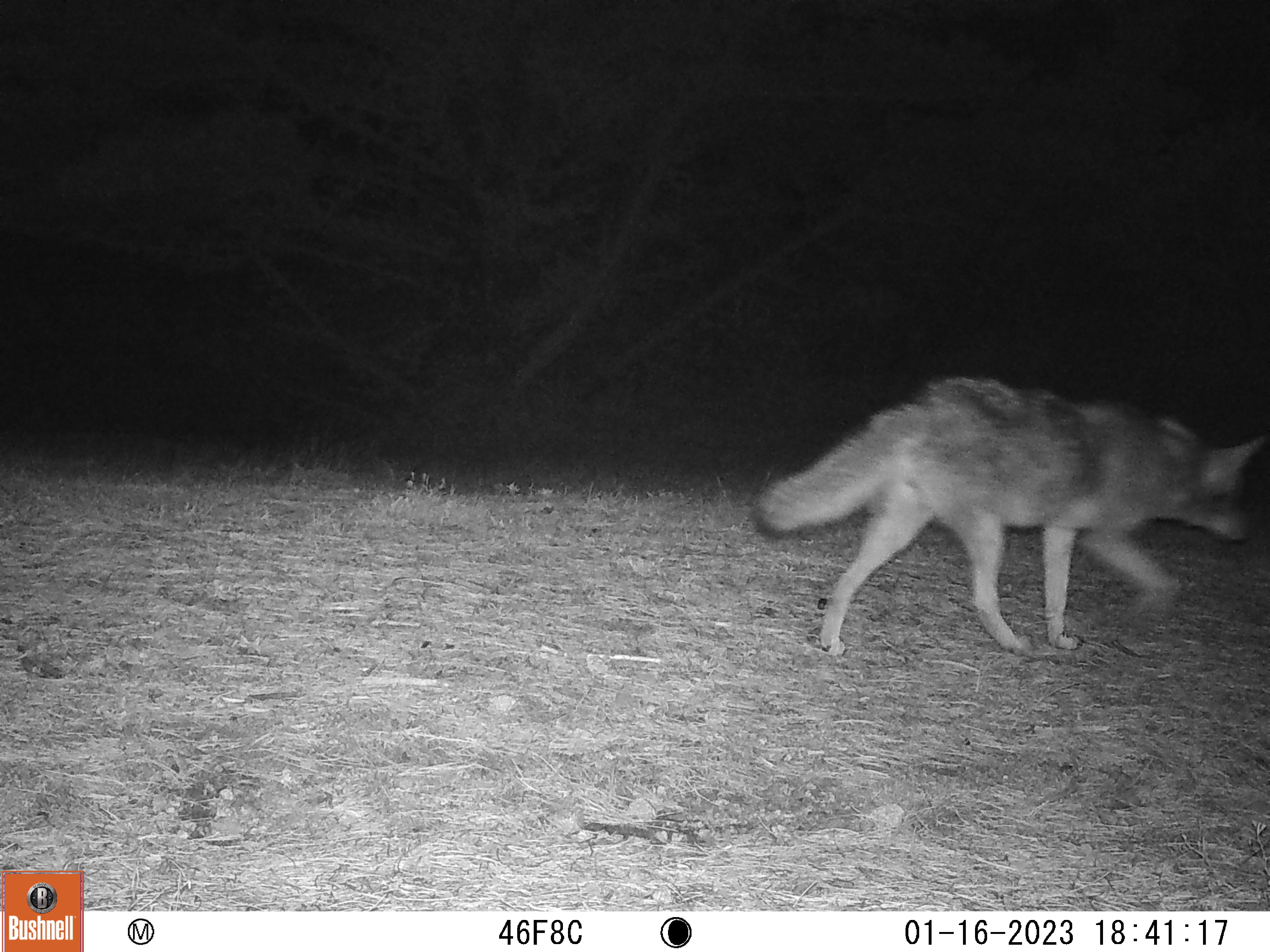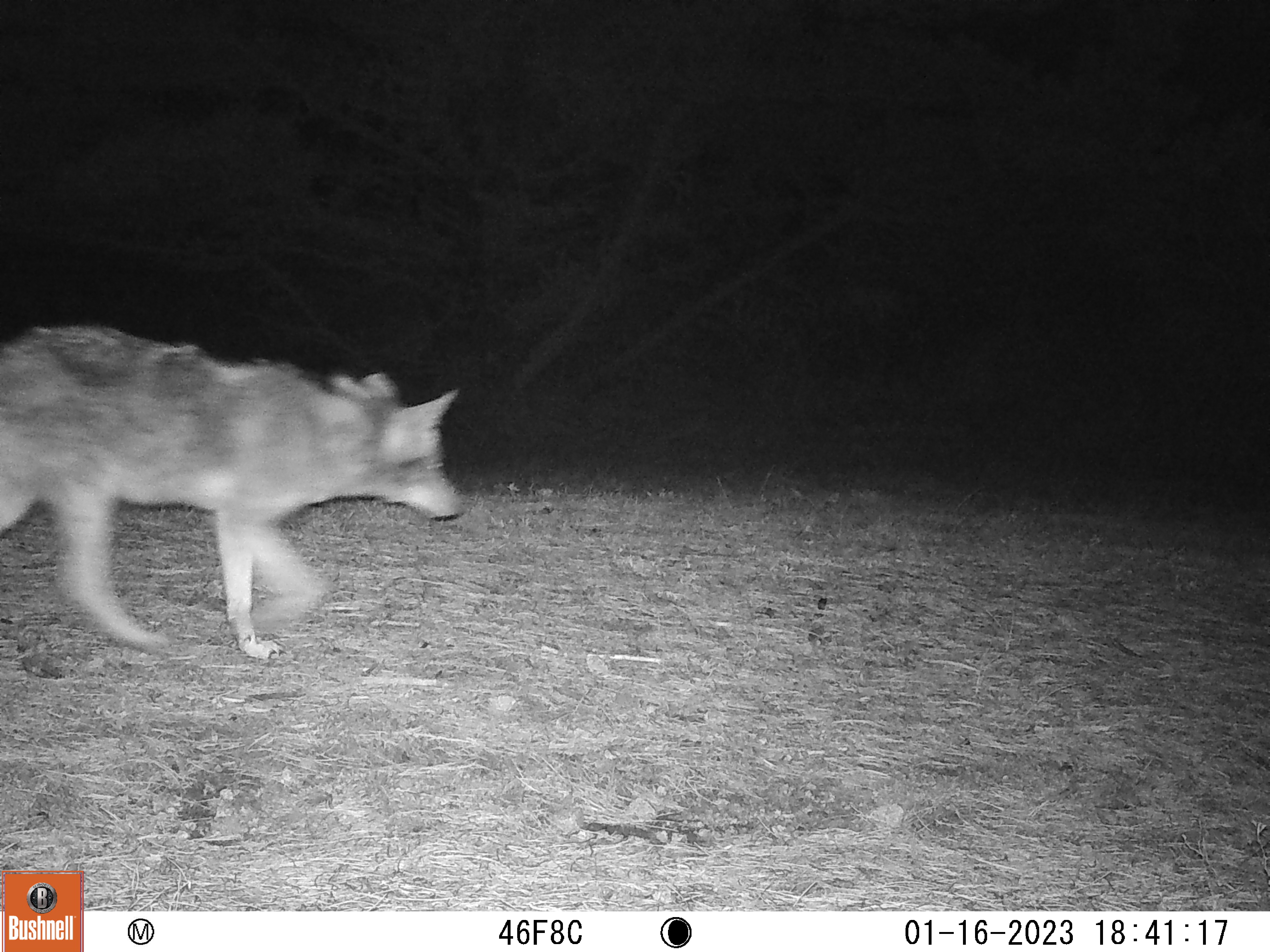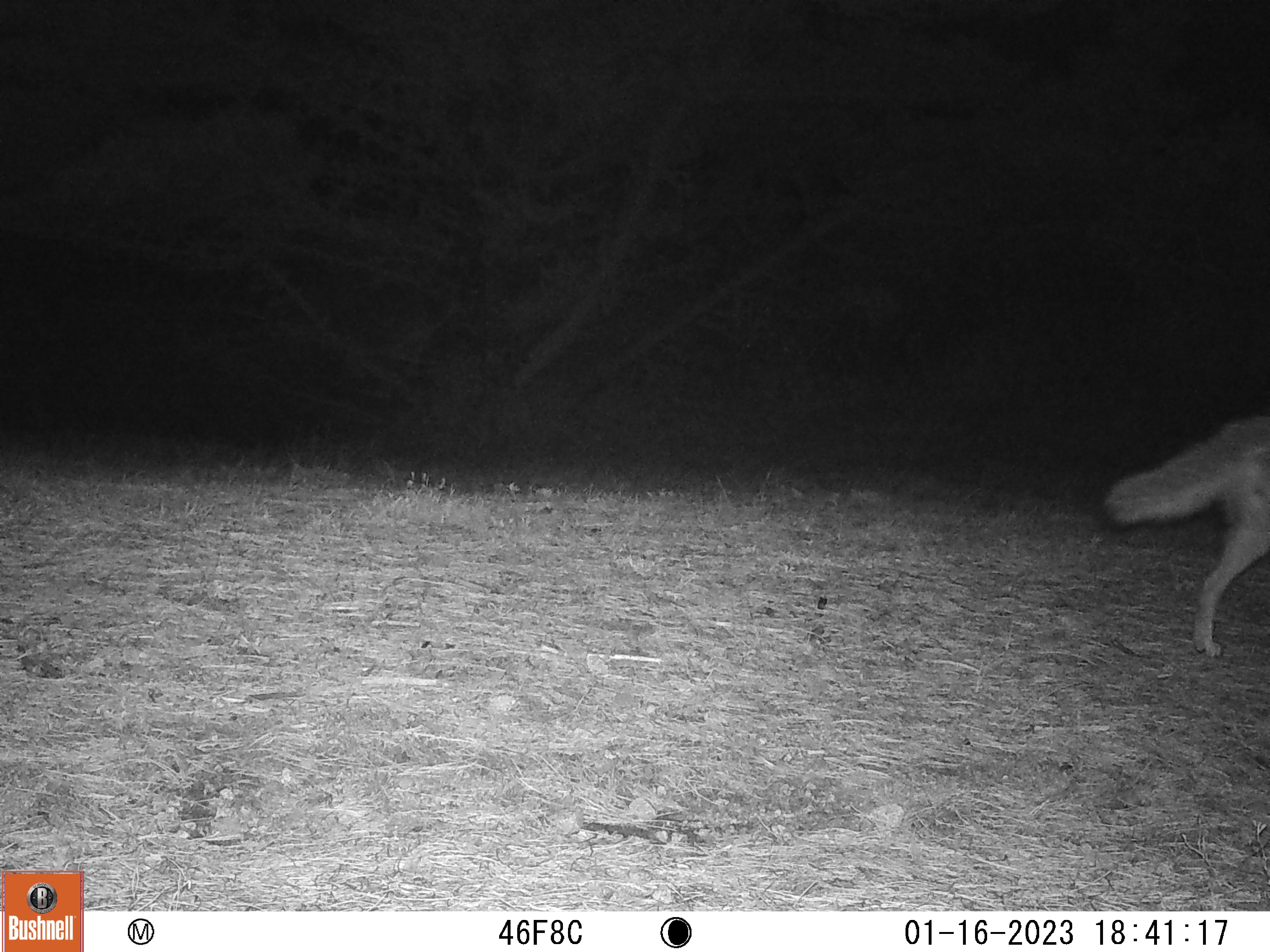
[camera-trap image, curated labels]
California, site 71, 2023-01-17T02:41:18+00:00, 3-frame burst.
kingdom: Animalia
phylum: Chordata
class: Mammalia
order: Carnivora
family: Canidae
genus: Canis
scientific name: Canis latrans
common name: coyote